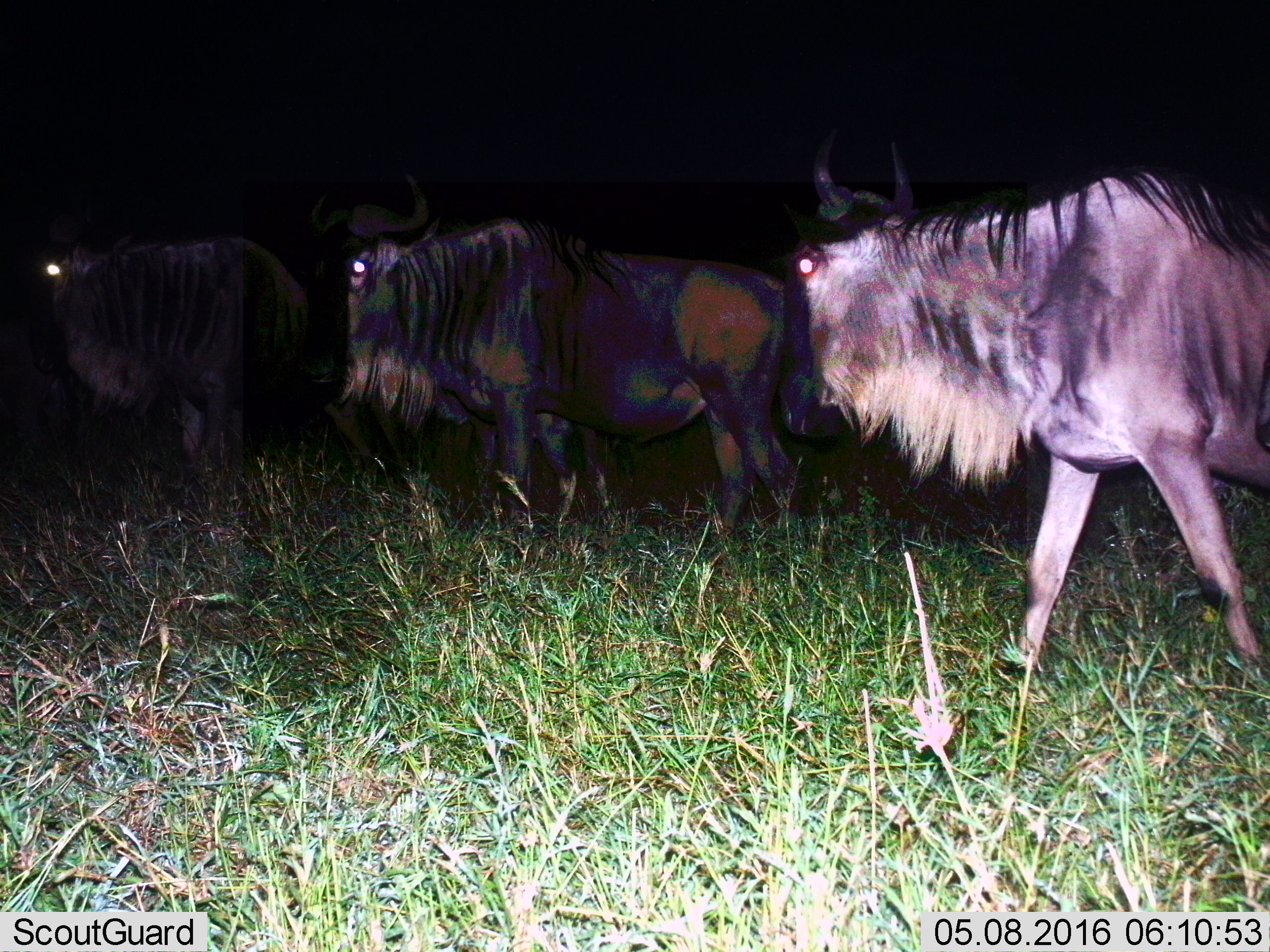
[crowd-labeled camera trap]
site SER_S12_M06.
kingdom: Animalia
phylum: Chordata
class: Mammalia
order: Artiodactyla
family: Bovidae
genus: Connochaetes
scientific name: Connochaetes taurinus taurinus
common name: blue wildebeest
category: wildebeestblue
Wildebeestblue (blue wildebeest) (Connochaetes taurinus taurinus), count 3. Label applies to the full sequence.